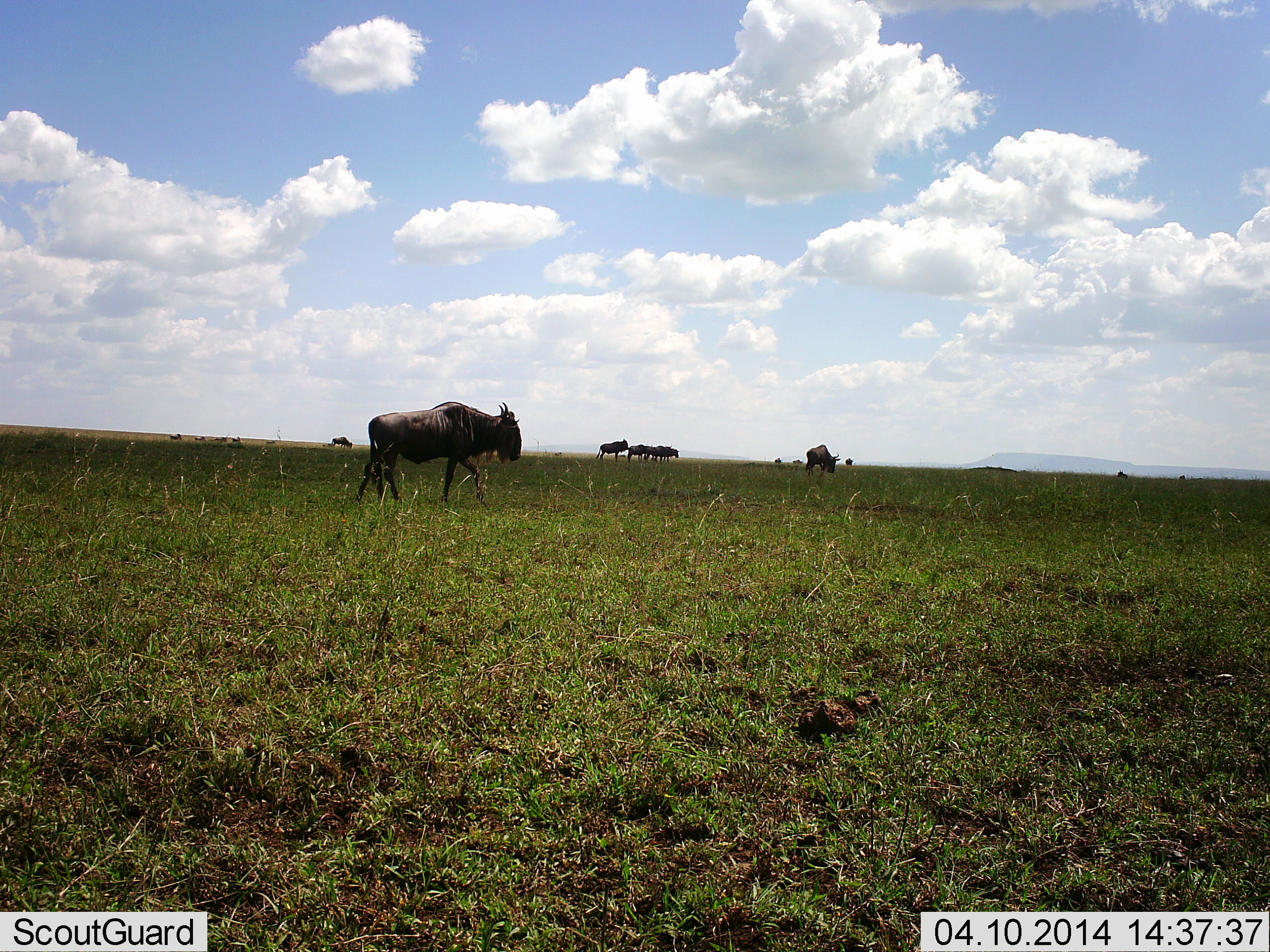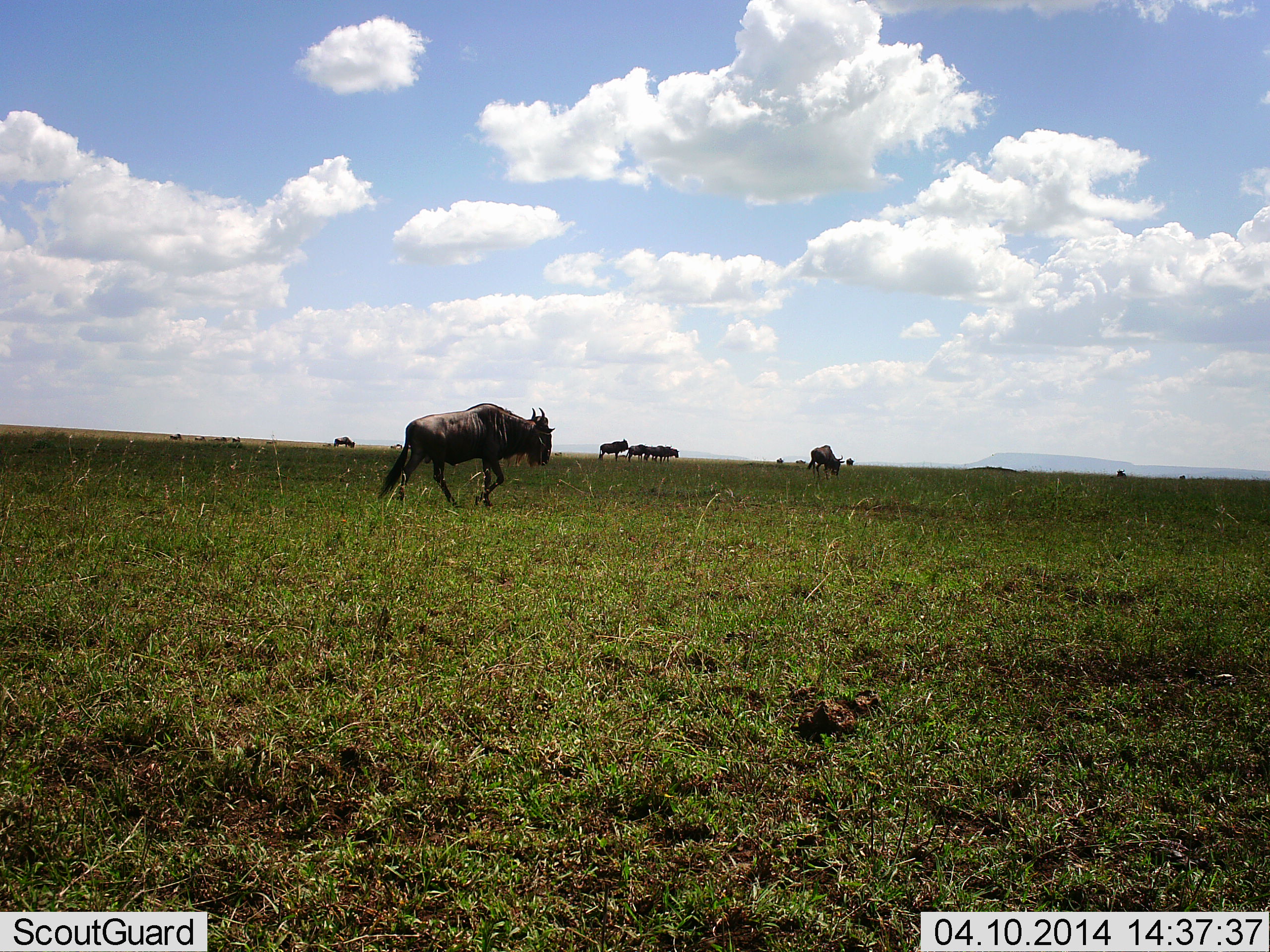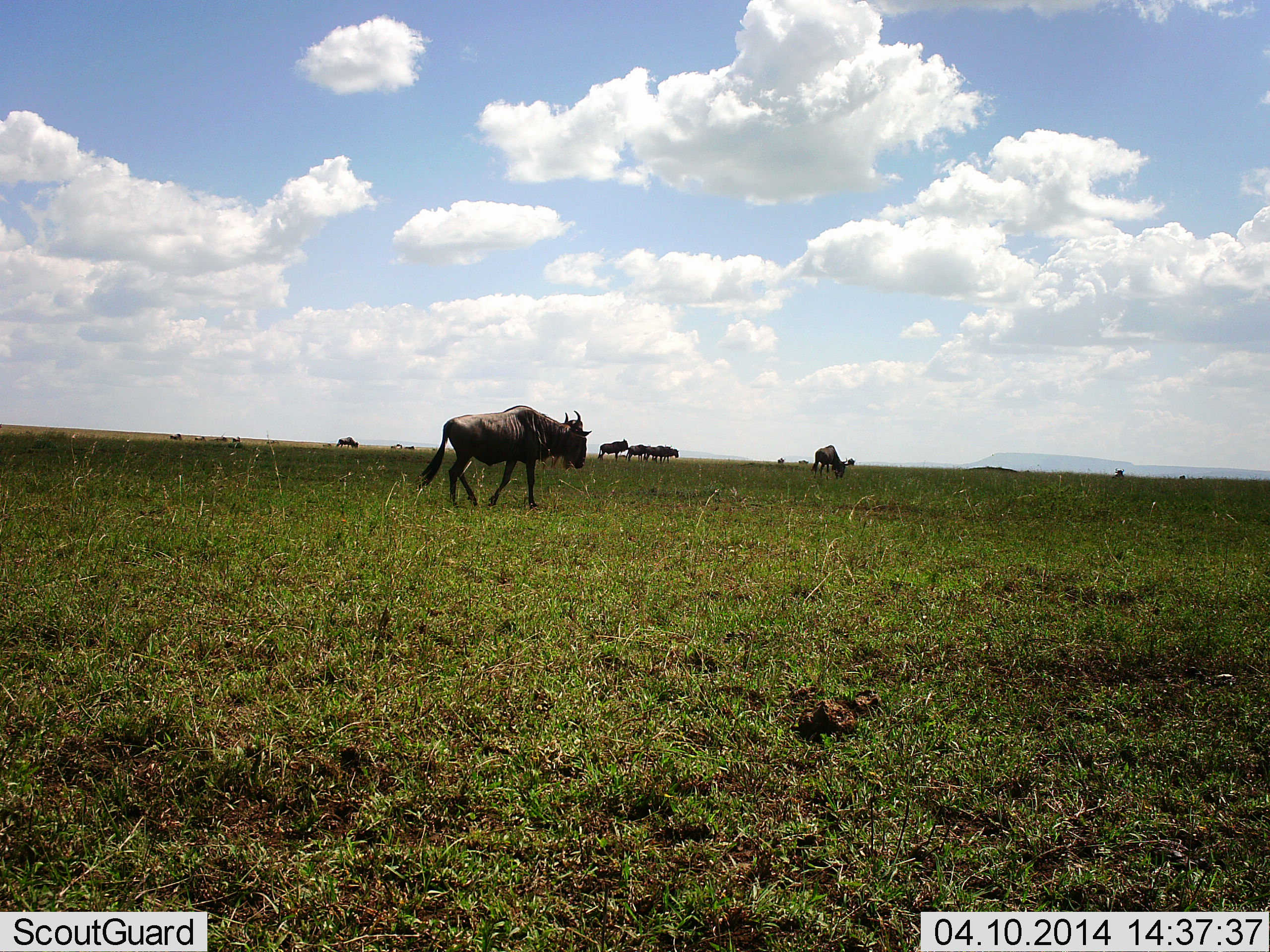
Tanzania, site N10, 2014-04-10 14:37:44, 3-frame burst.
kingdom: Animalia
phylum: Chordata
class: Mammalia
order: Artiodactyla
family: Bovidae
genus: Connochaetes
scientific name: Connochaetes taurinus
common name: blue wildebeest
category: wildebeest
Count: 7.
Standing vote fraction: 40%.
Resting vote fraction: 0%.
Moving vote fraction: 90%.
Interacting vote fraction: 0%.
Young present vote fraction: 0%.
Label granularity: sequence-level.